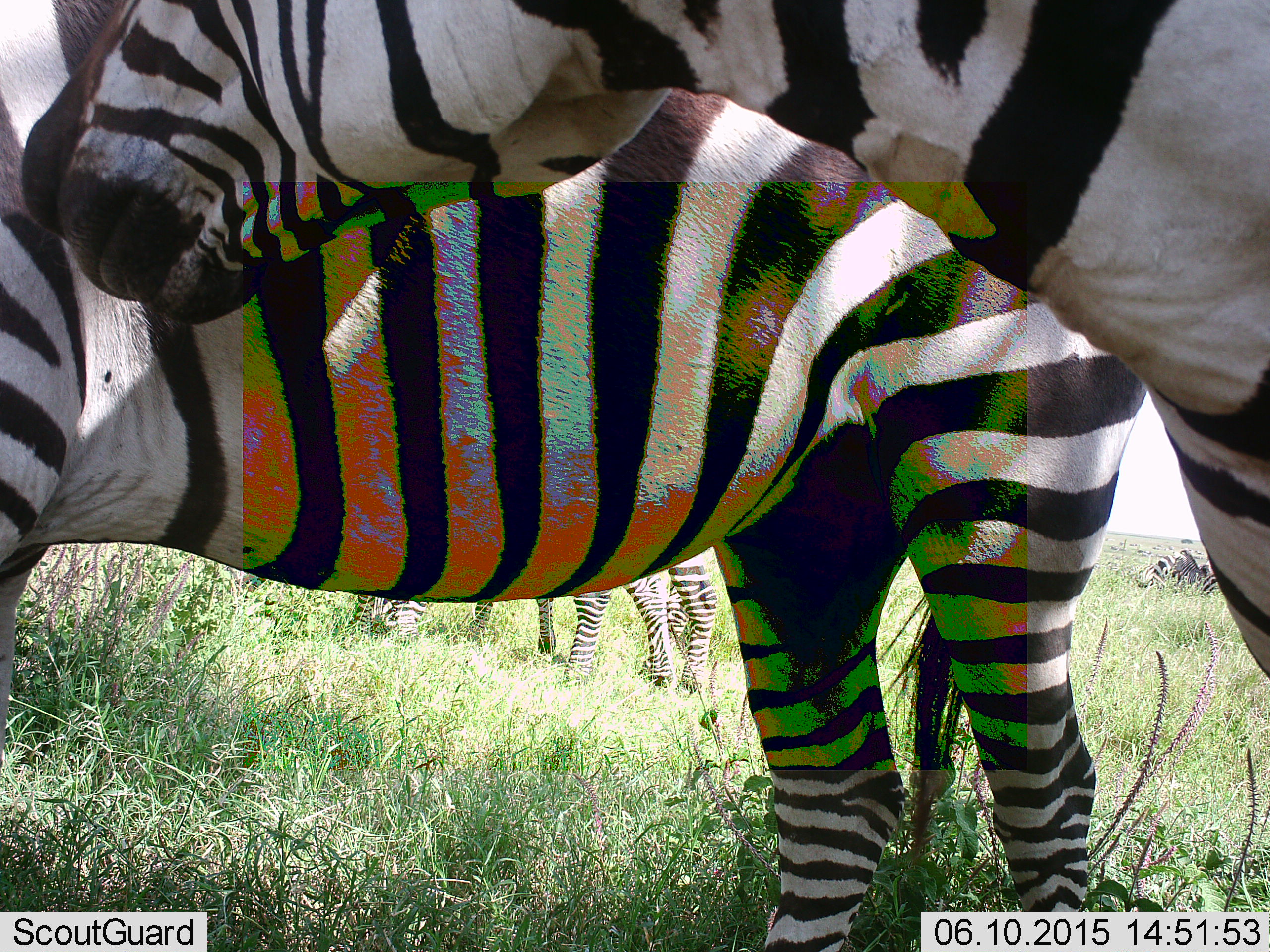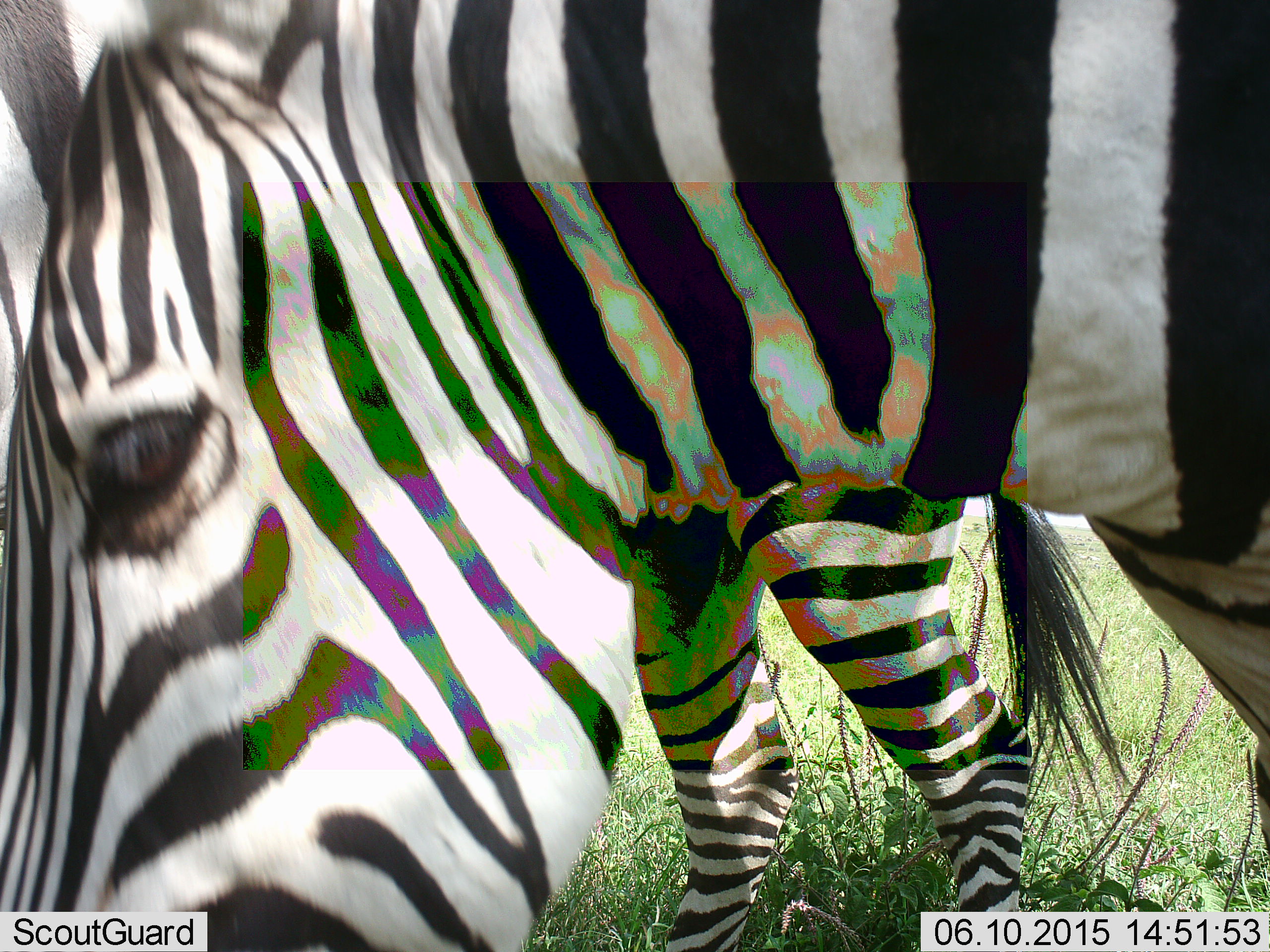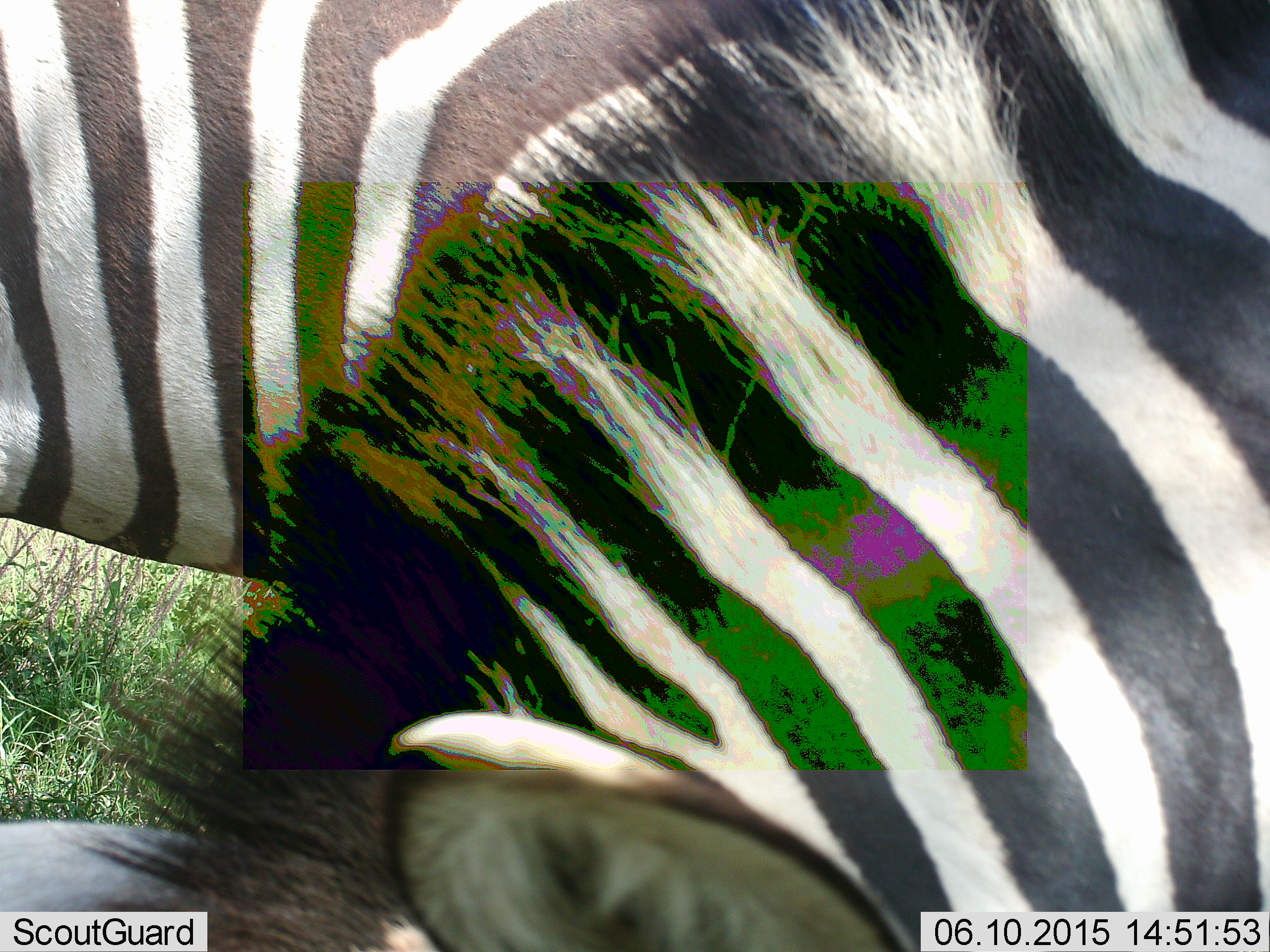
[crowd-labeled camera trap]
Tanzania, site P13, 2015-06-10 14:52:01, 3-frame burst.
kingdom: Animalia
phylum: Chordata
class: Mammalia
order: Perissodactyla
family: Equidae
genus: Equus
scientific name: Equus quagga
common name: plains zebra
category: zebra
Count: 3.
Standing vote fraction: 70%.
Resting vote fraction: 0%.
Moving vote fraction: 30%.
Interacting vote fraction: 0%.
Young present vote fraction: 0%.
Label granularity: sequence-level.